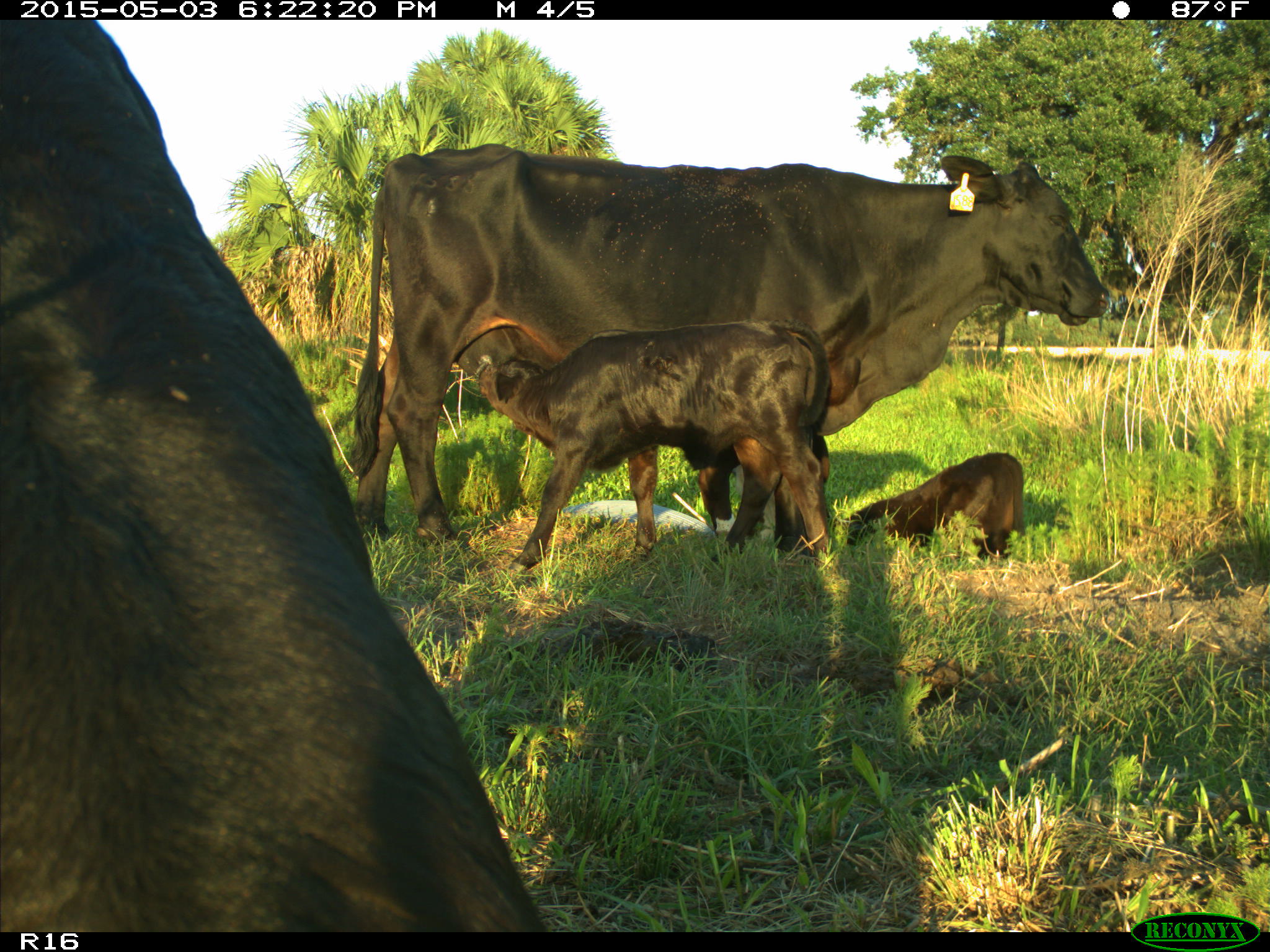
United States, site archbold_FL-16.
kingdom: Animalia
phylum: Chordata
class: Mammalia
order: Artiodactyla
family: Bovidae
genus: Bos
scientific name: Bos taurus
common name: domestic cow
Bos taurus (domestic cow).